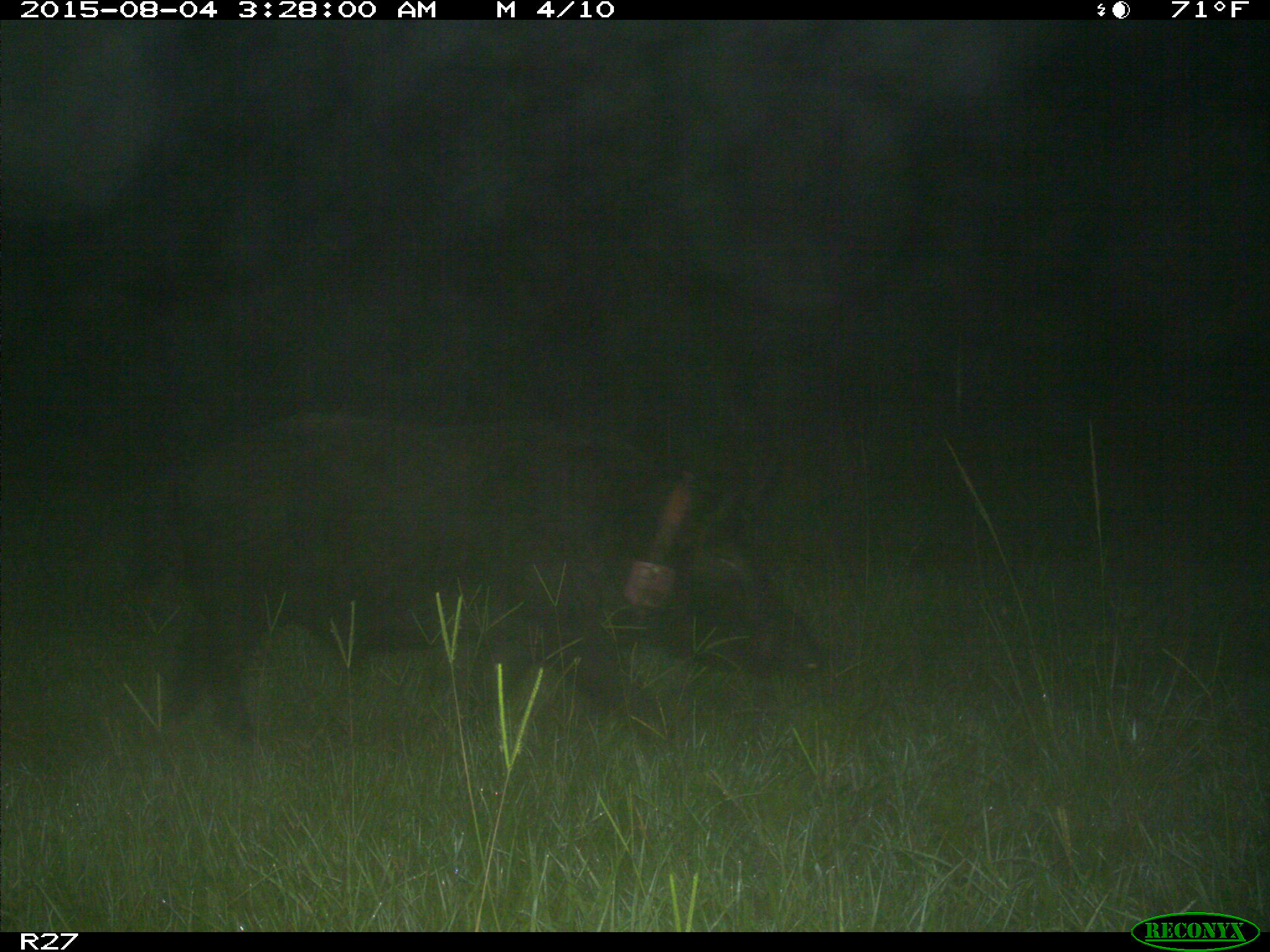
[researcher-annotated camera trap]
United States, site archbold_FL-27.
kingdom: Animalia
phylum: Chordata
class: Mammalia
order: Artiodactyla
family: Suidae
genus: Sus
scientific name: Sus scrofa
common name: wild boar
Sus scrofa (wild boar).